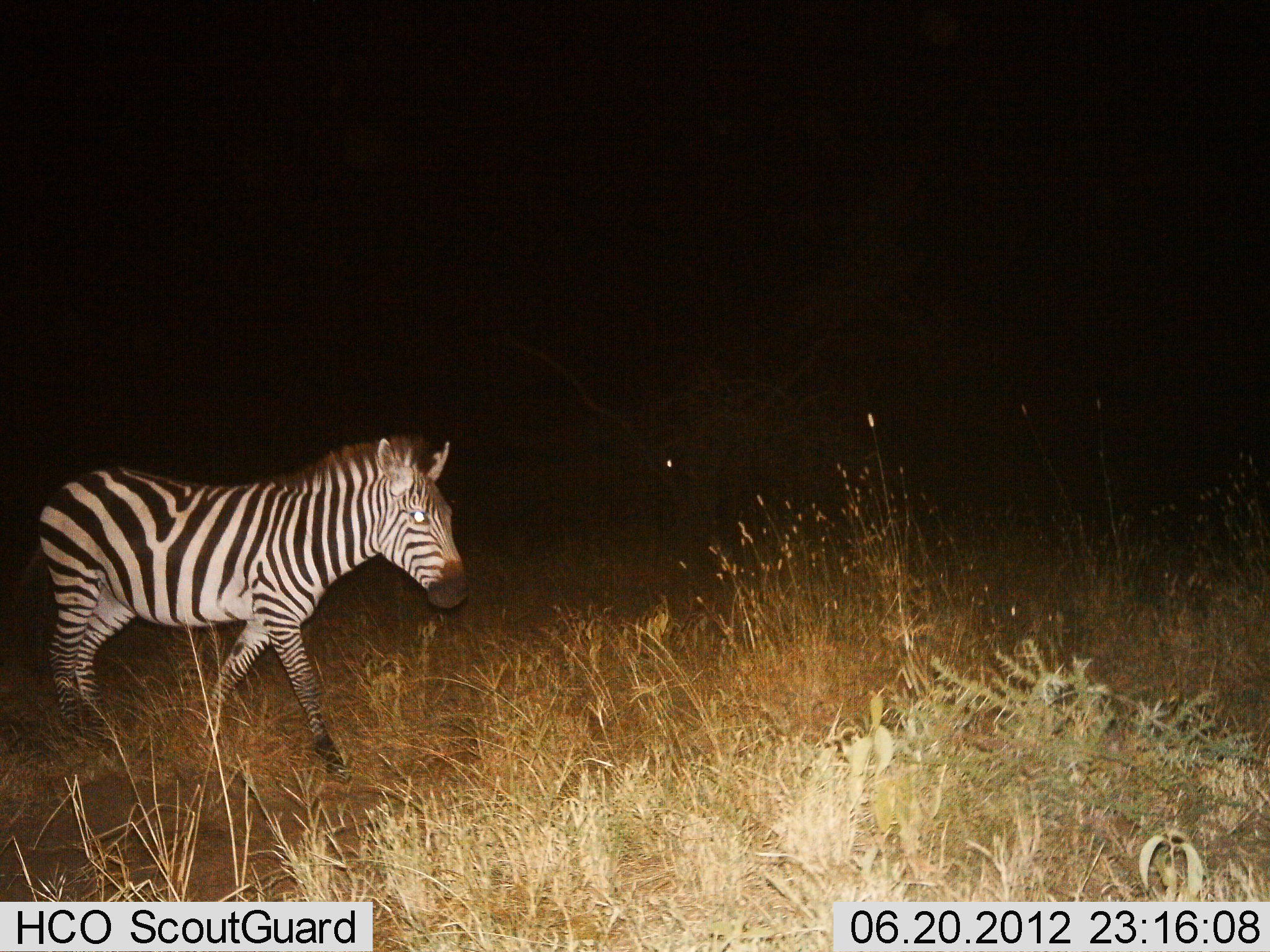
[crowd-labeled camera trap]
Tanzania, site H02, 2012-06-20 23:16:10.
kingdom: Animalia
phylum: Chordata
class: Mammalia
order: Perissodactyla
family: Equidae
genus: Equus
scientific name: Equus quagga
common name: plains zebra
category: zebra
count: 1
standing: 0%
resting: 0%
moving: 100%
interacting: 0%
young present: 0%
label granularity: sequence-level